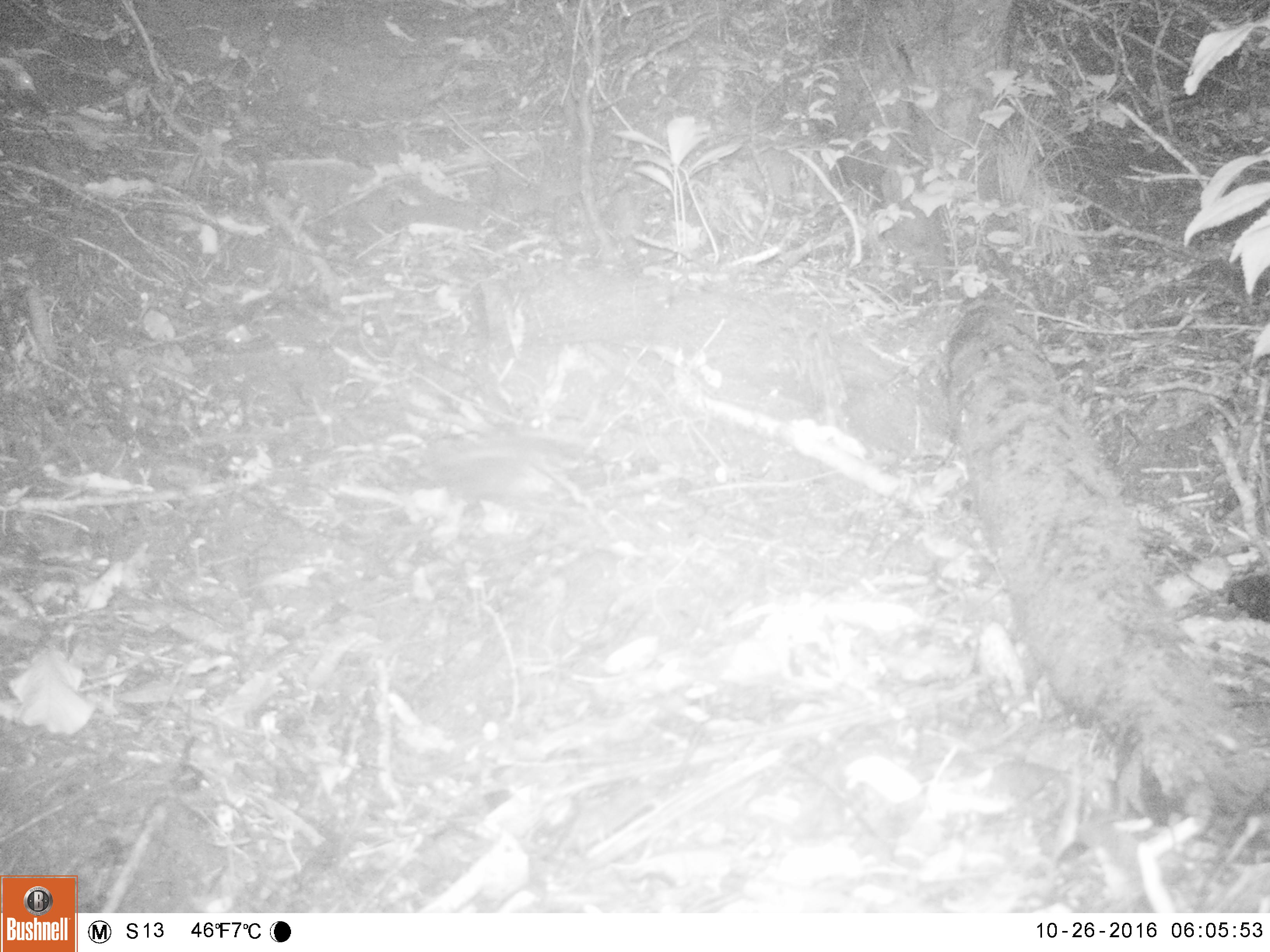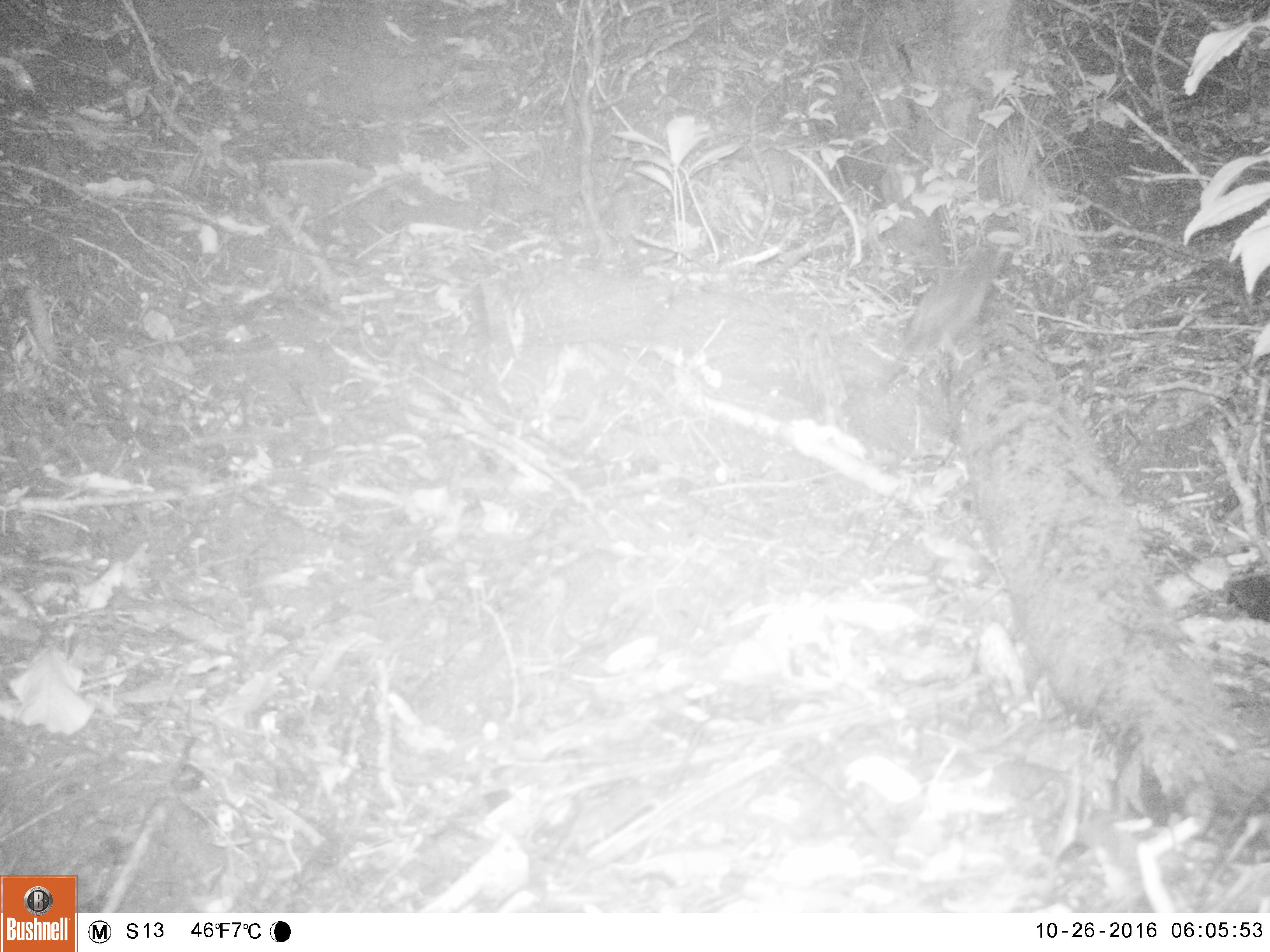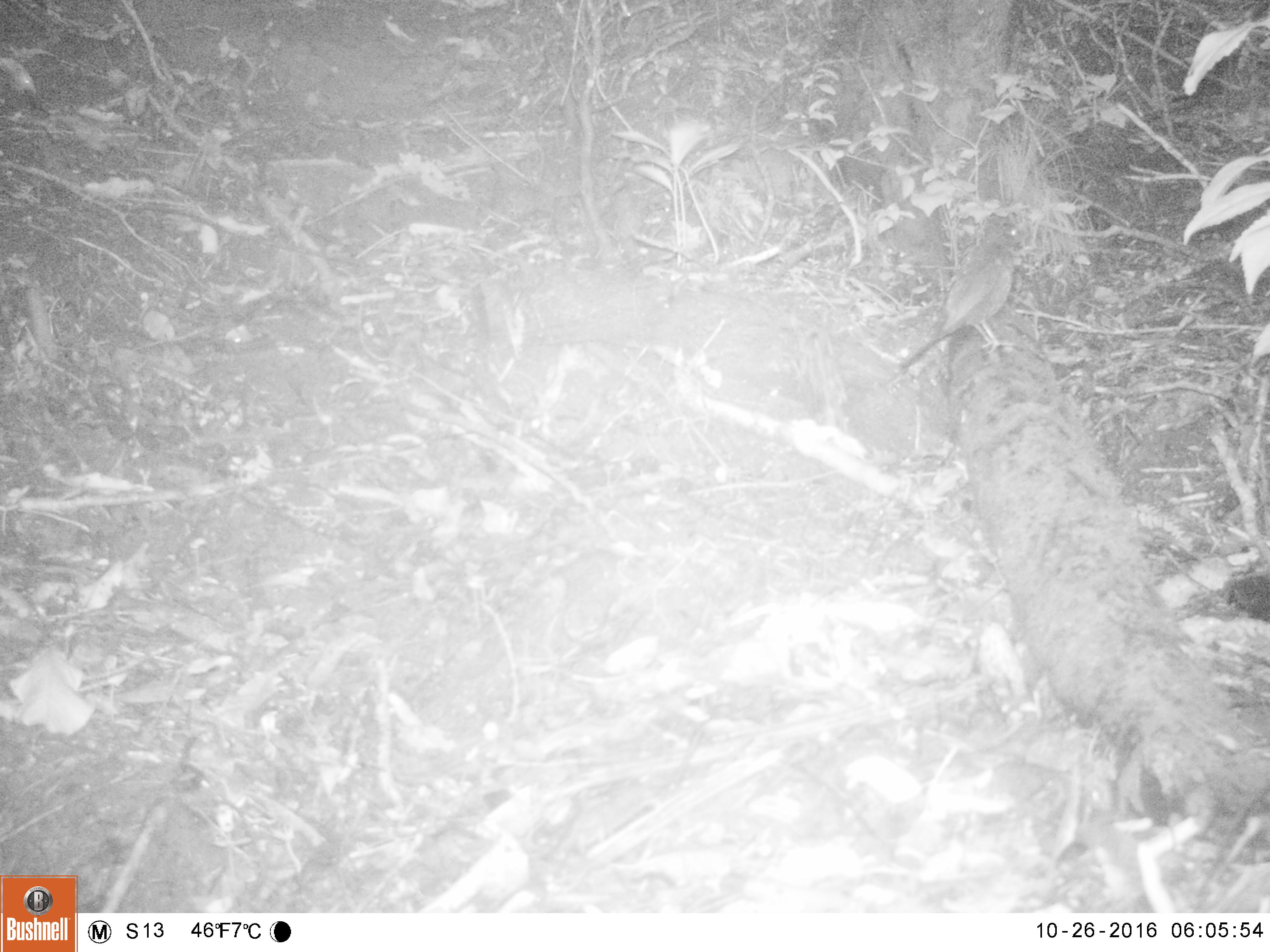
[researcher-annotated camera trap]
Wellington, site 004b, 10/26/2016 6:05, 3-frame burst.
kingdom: Animalia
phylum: Chordata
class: Aves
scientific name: Aves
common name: bird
Bird (Aves).